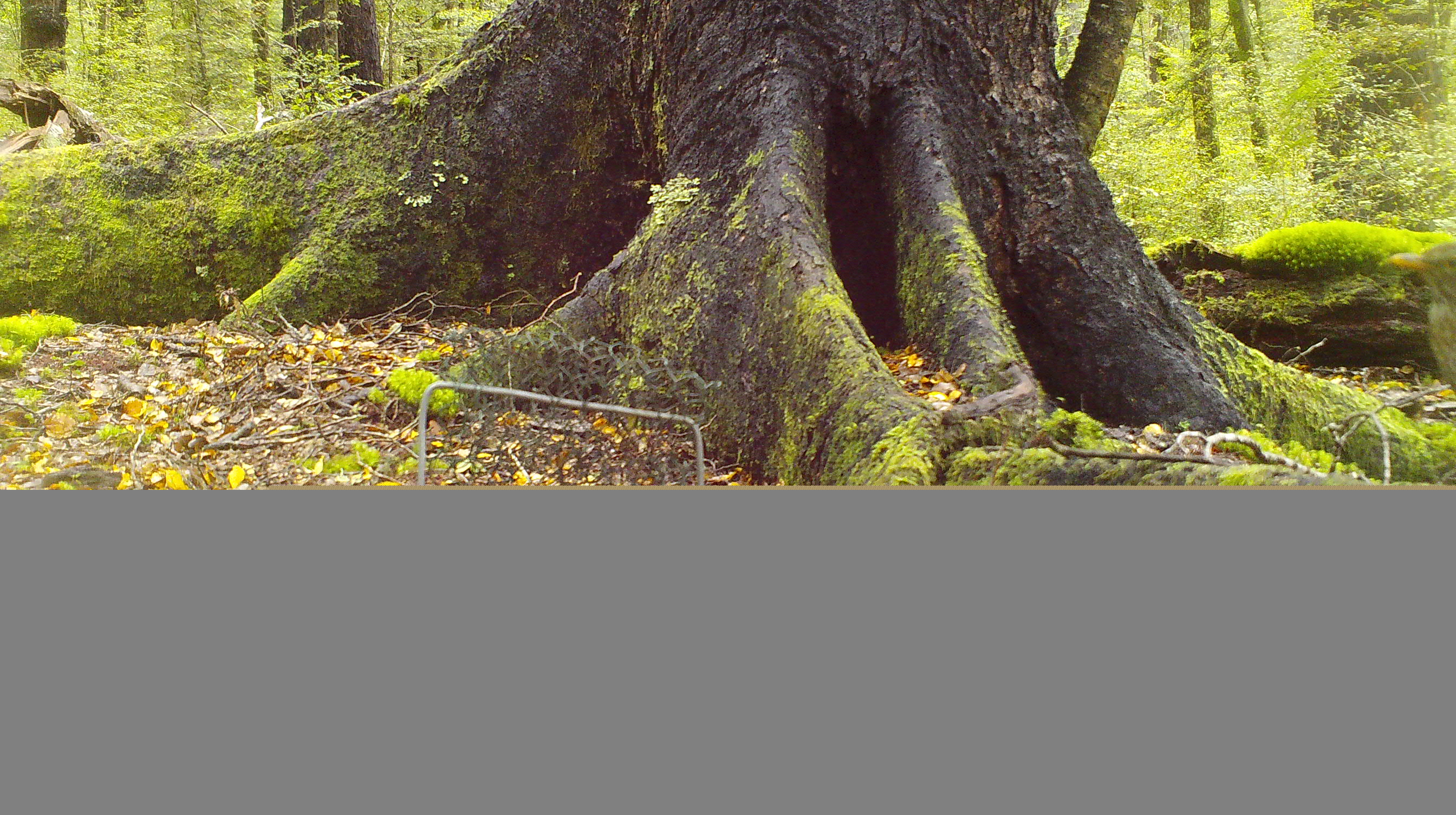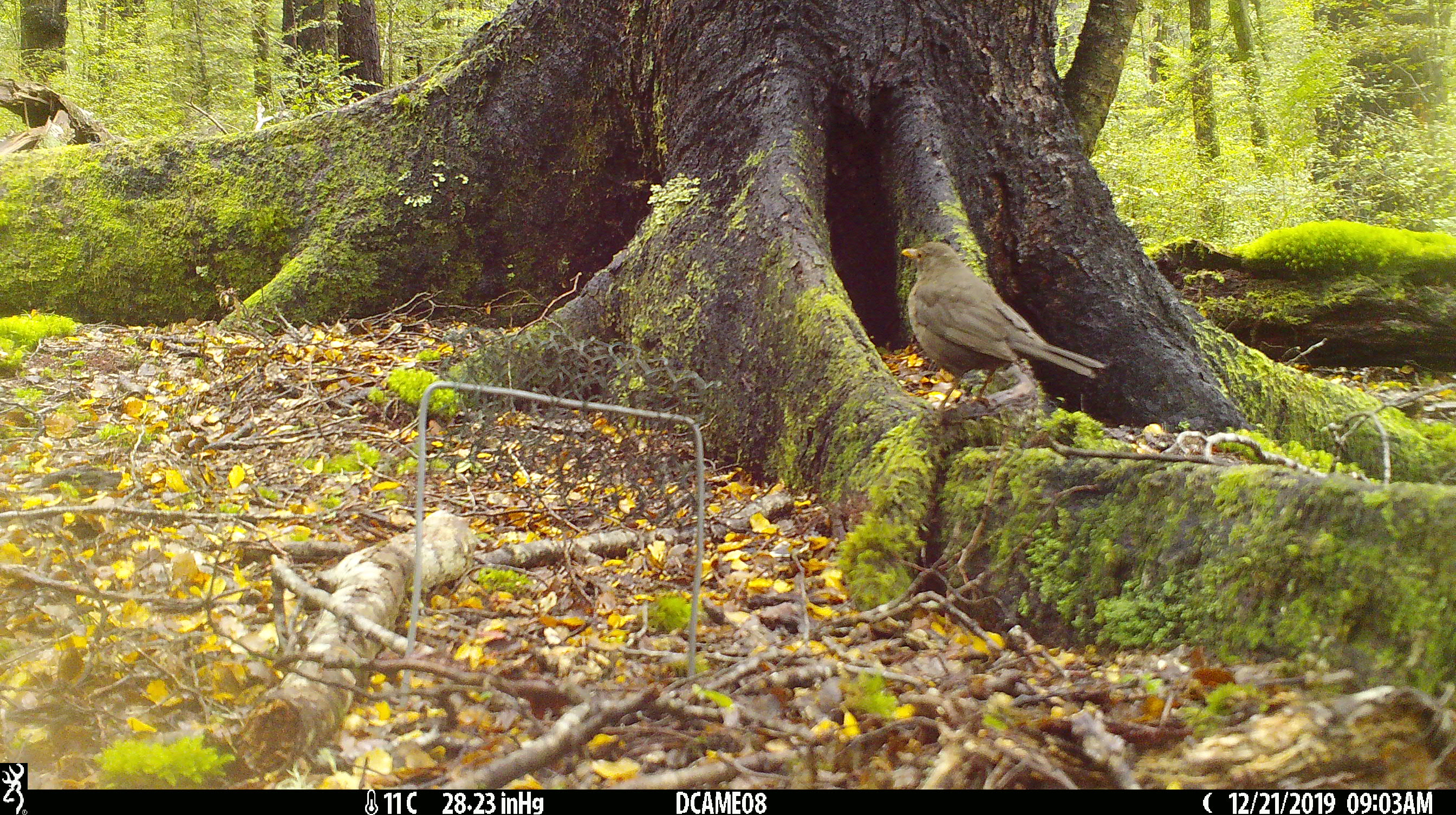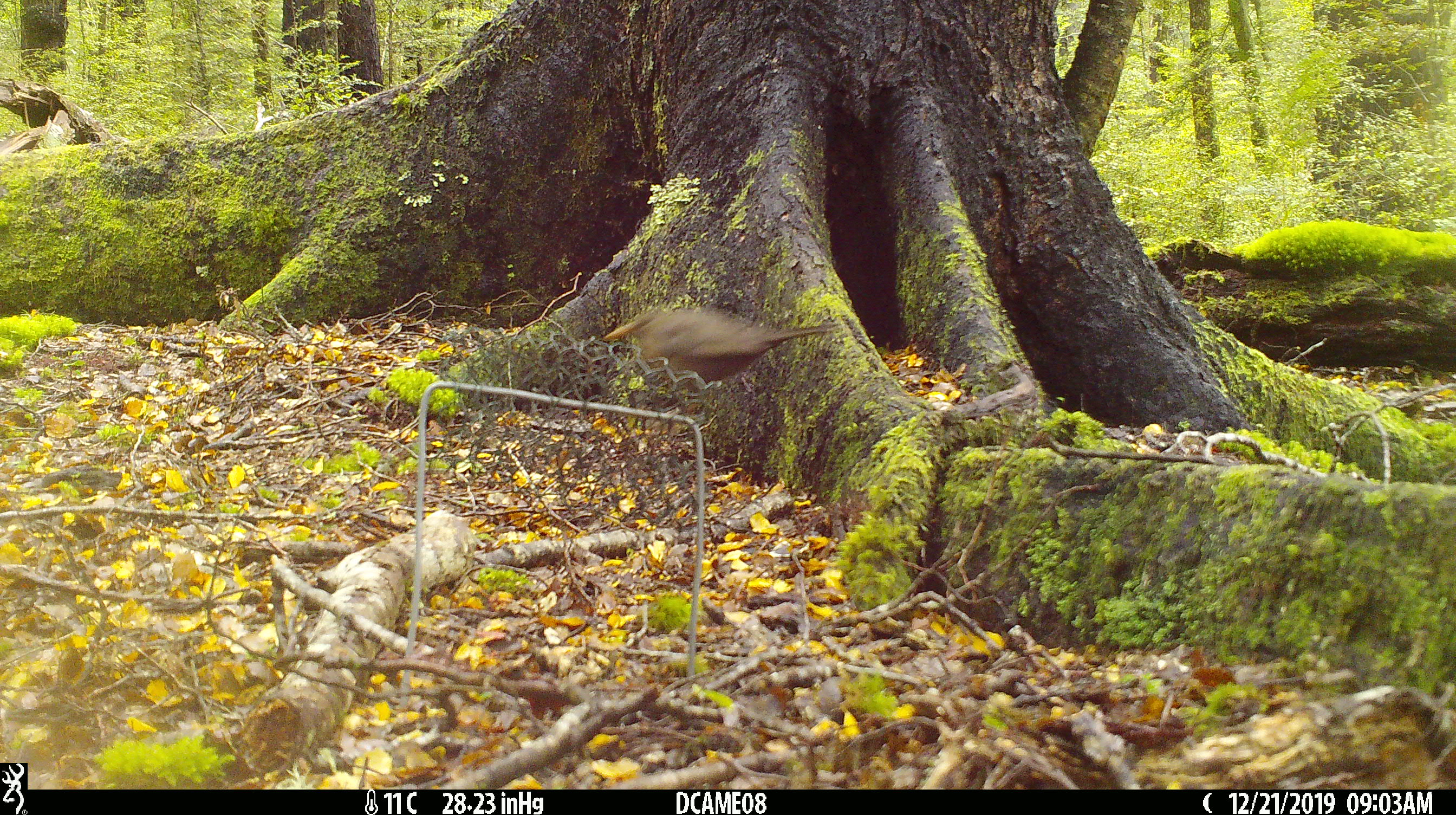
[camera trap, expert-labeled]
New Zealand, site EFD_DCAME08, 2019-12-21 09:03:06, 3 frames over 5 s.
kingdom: Animalia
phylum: Chordata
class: Aves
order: Passeriformes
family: Turdidae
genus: Turdus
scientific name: Turdus merula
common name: eurasian blackbird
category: blackbird